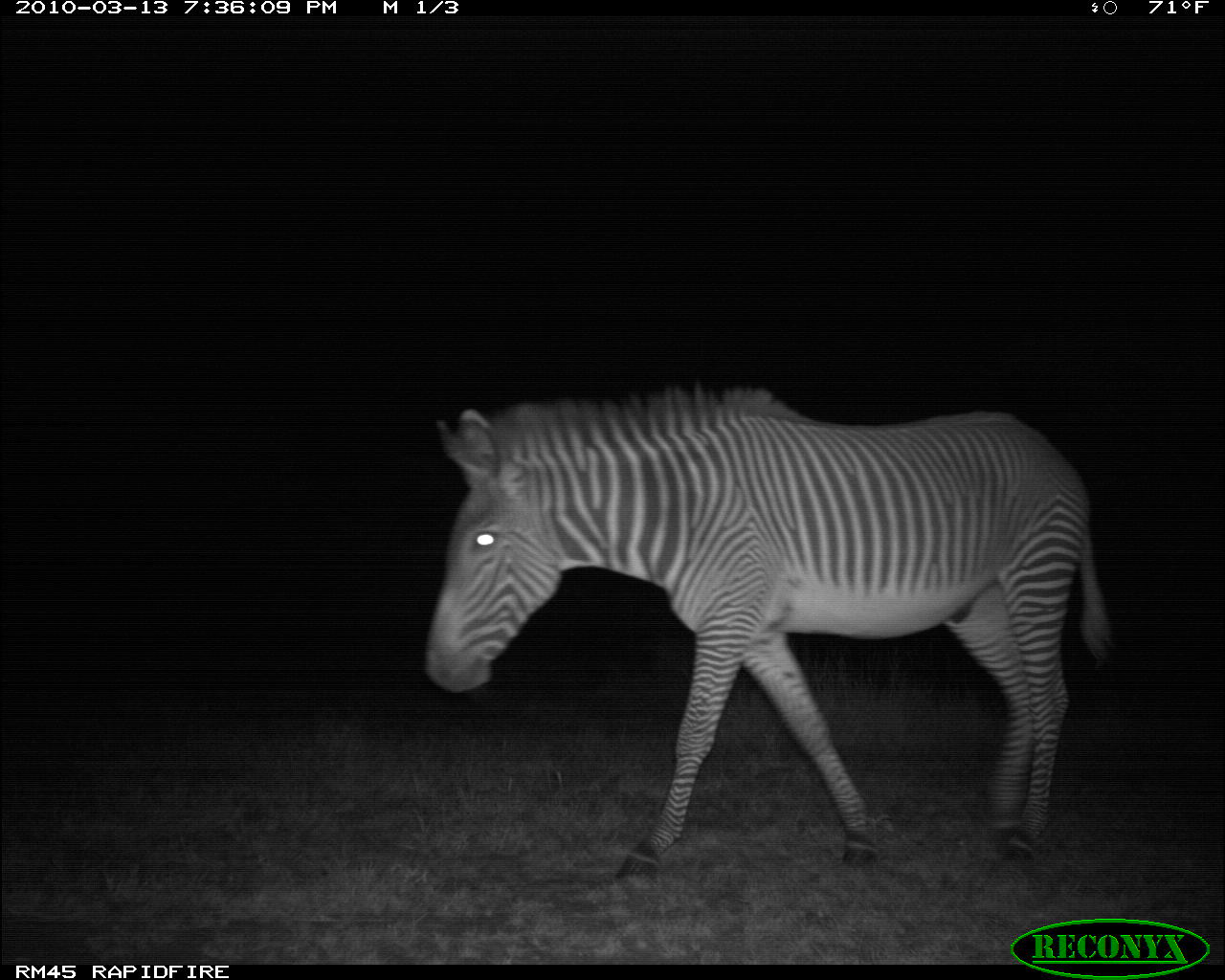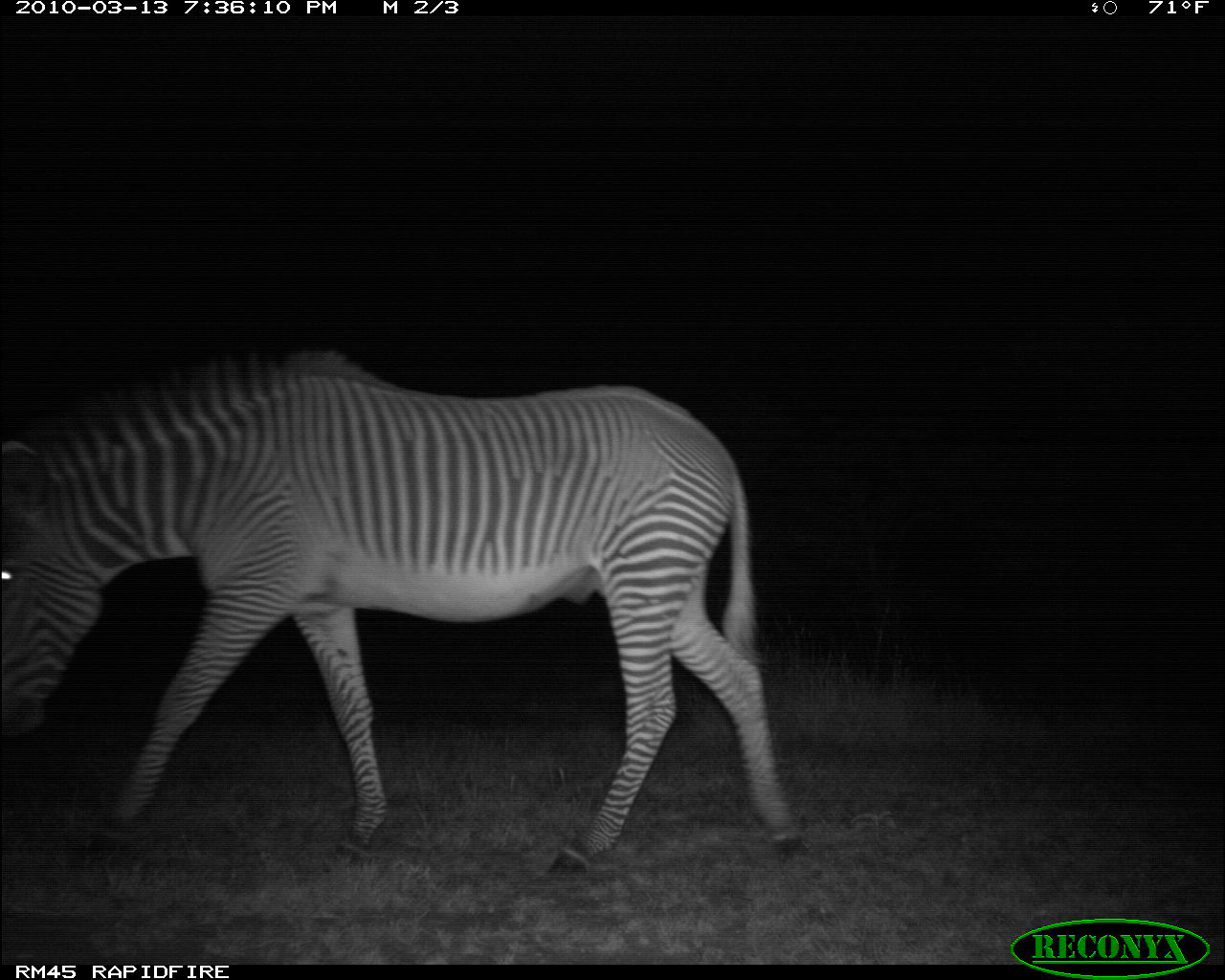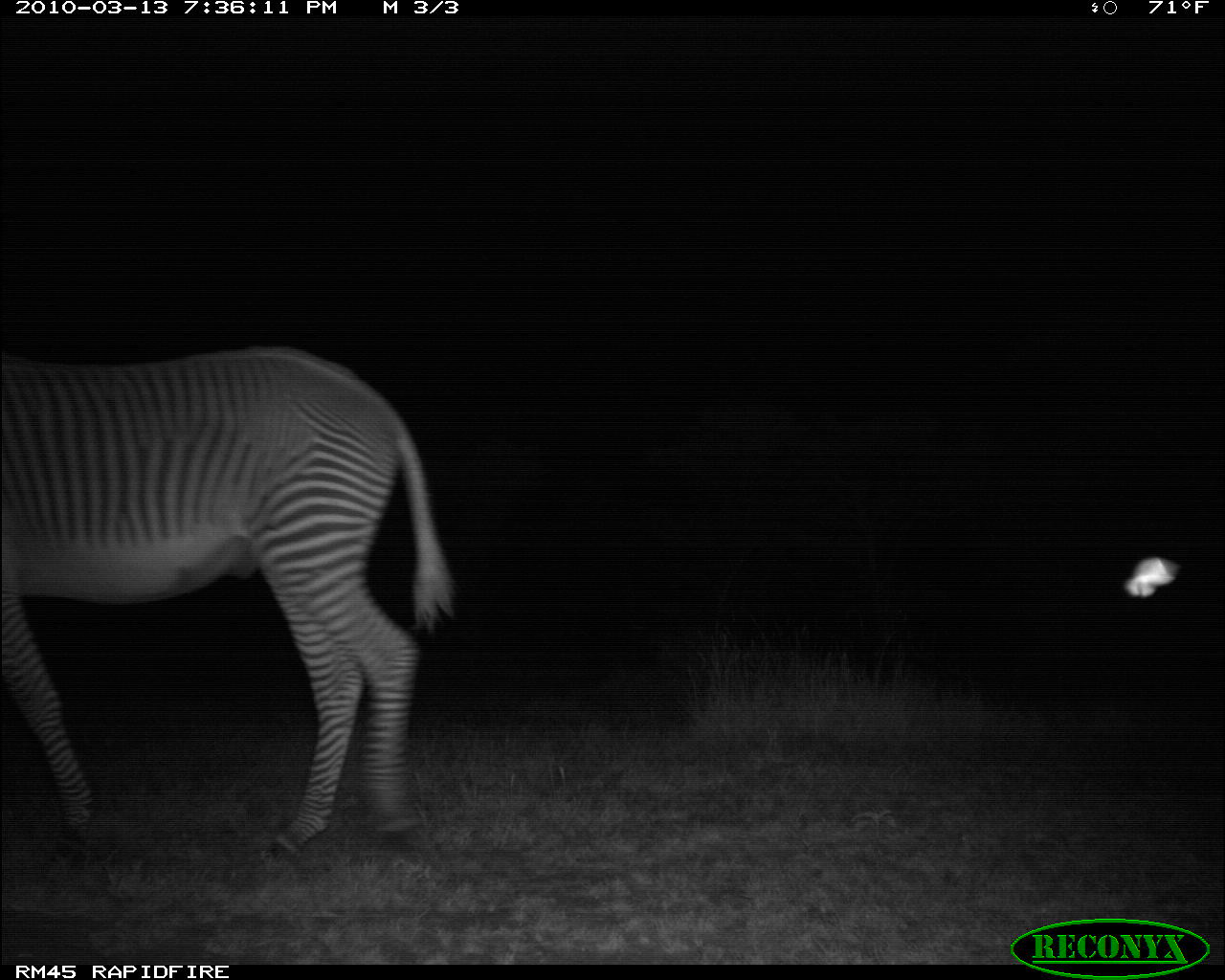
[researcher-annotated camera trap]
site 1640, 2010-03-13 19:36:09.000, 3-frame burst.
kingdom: Animalia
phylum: Chordata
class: Mammalia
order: Perissodactyla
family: Equidae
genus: Equus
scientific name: Equus grevyi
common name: grévy's zebra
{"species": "Equus grevyi (grévy's zebra)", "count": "1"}